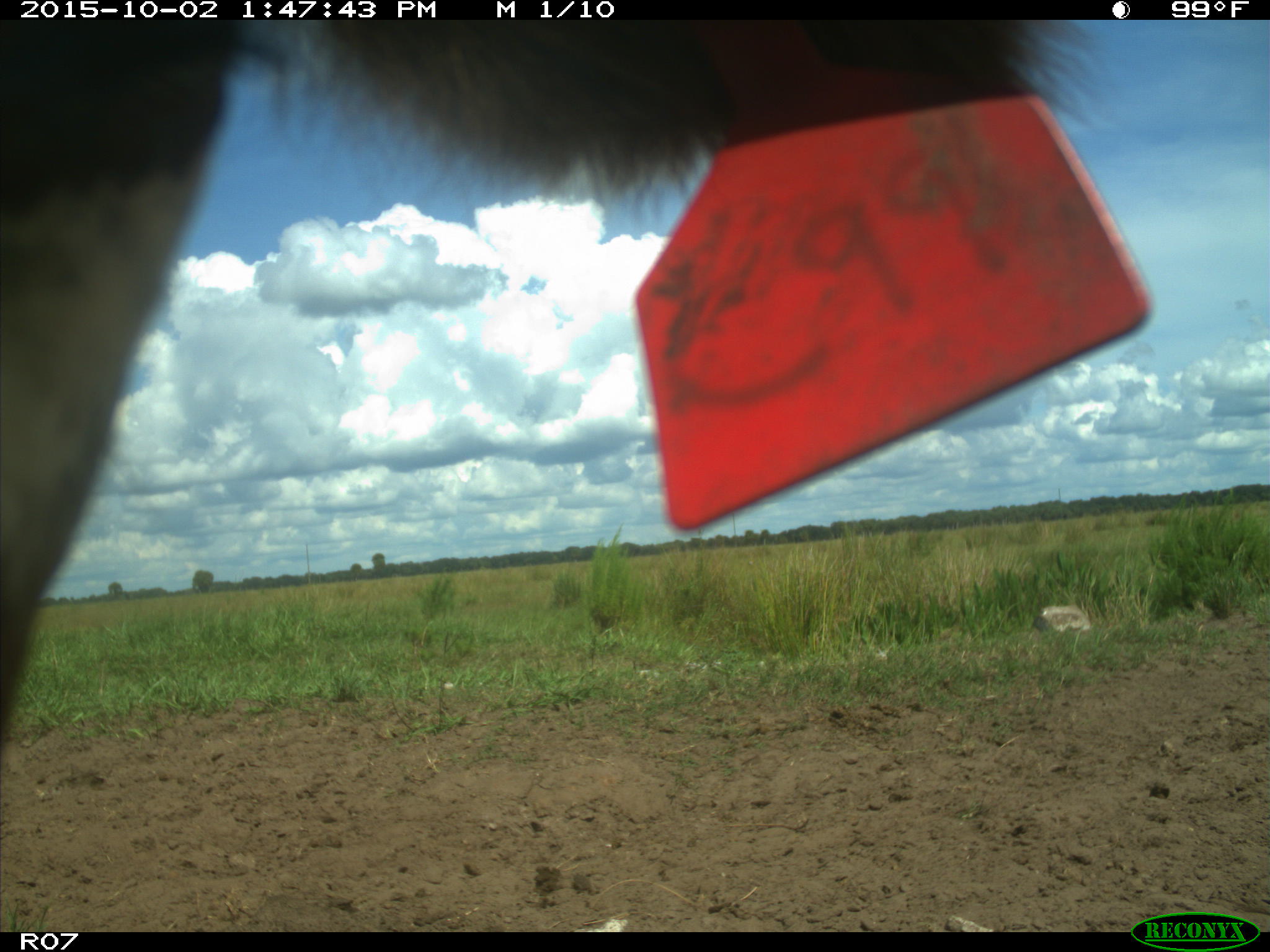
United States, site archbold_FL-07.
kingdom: Animalia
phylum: Chordata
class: Mammalia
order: Artiodactyla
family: Bovidae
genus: Bos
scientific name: Bos taurus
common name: domestic cow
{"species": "Bos taurus (domestic cow)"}